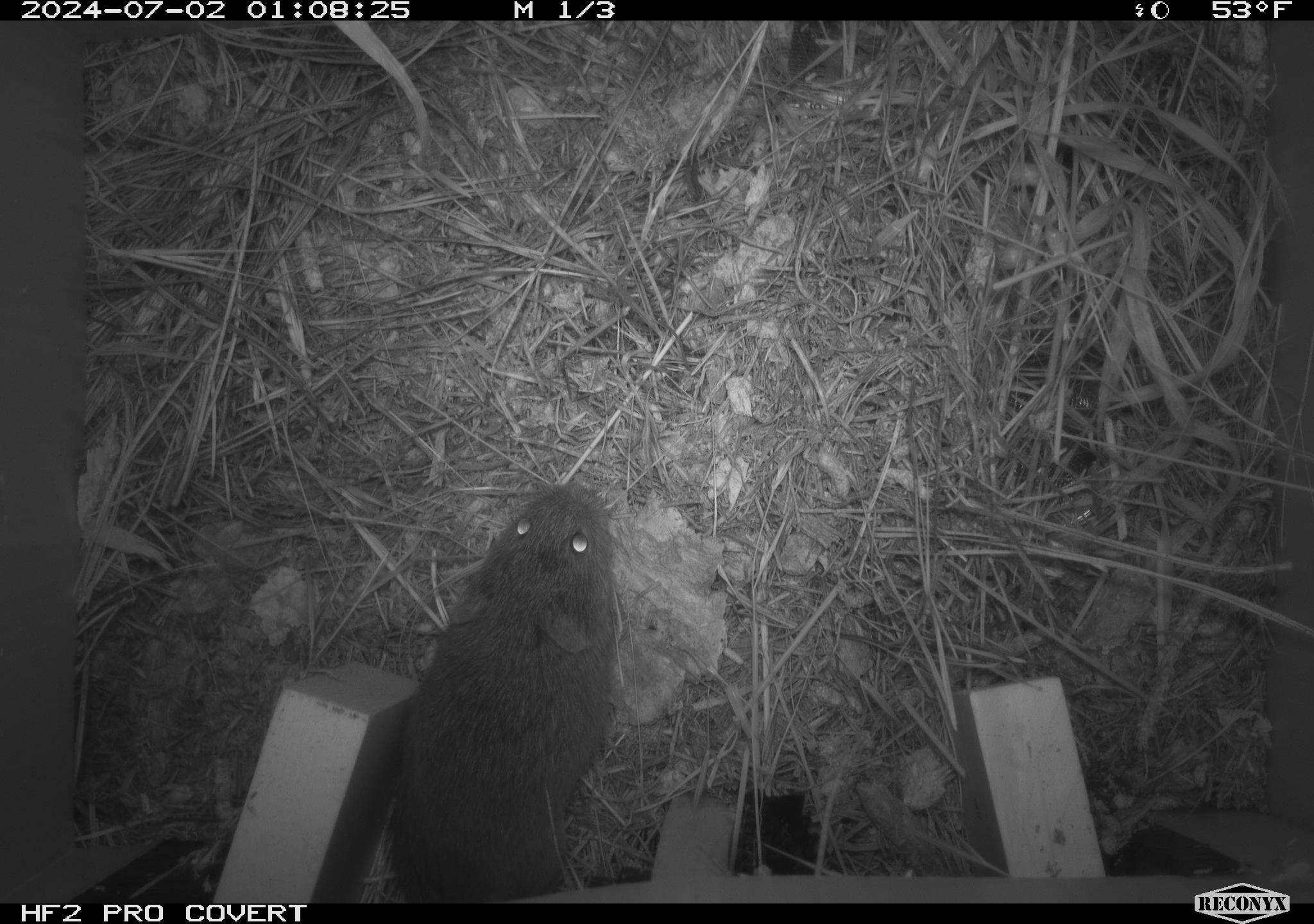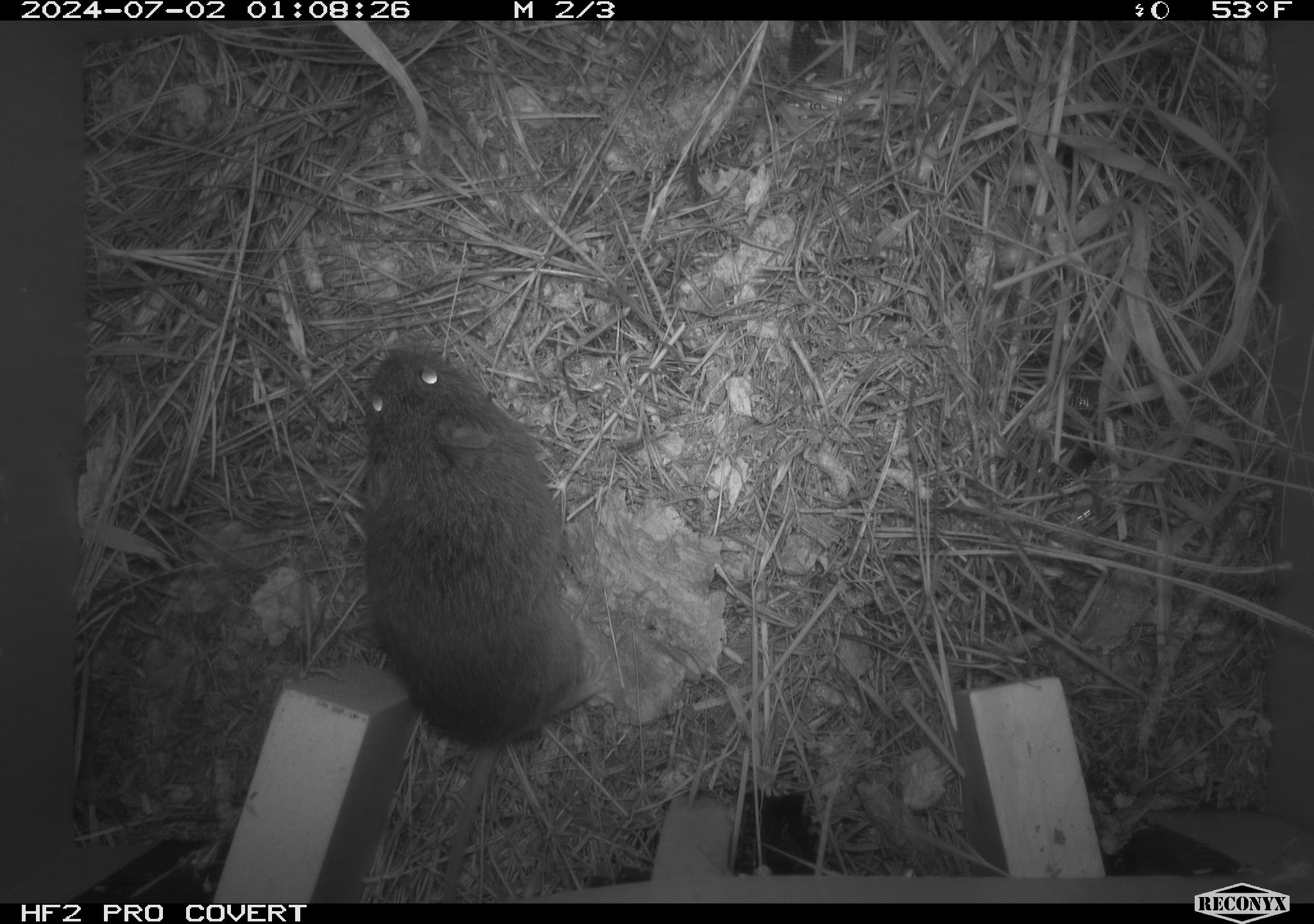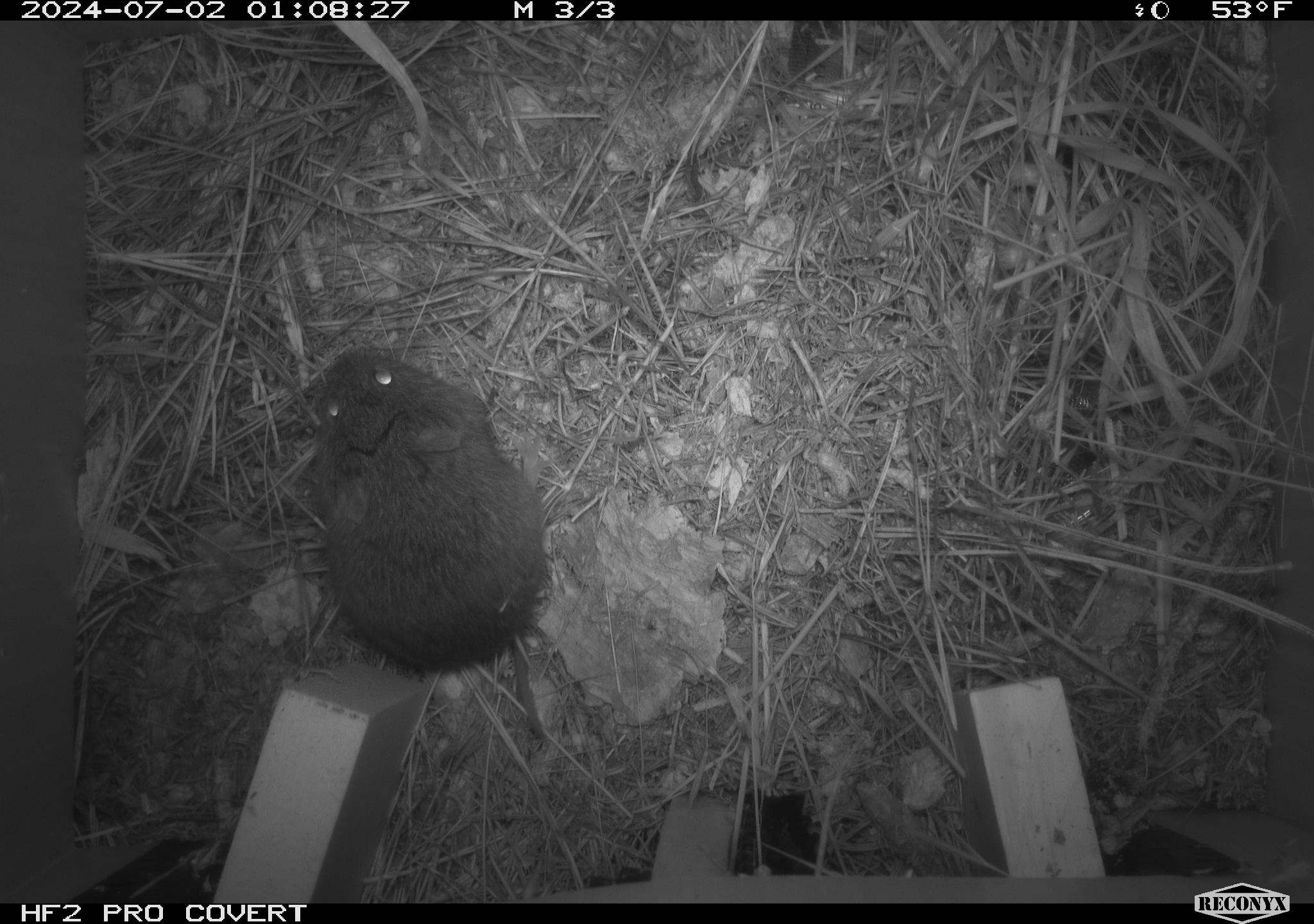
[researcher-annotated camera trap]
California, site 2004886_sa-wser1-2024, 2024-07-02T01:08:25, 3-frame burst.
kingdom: Animalia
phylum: Chordata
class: Mammalia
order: Rodentia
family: Cricetidae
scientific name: Arvicolinae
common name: voles, lemmings, and muskrats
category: arvicolinae subfamily